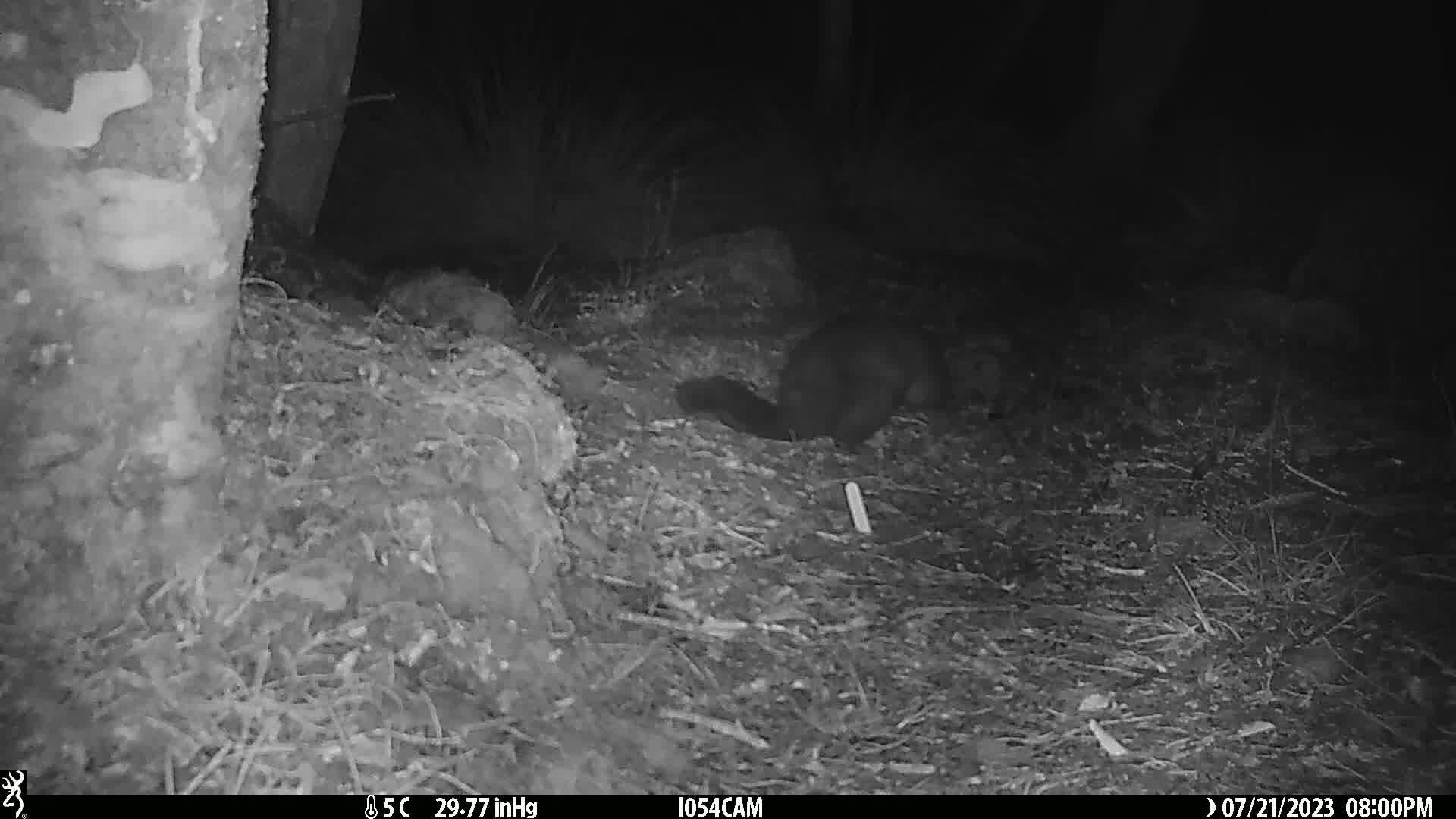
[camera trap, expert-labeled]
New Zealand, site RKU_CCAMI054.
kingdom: Animalia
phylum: Chordata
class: Mammalia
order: Diprotodontia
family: Phalangeridae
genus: Trichosurus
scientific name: Trichosurus vulpecula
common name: common brushtail possum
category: possum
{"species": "possum (common brushtail possum) (Trichosurus vulpecula)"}